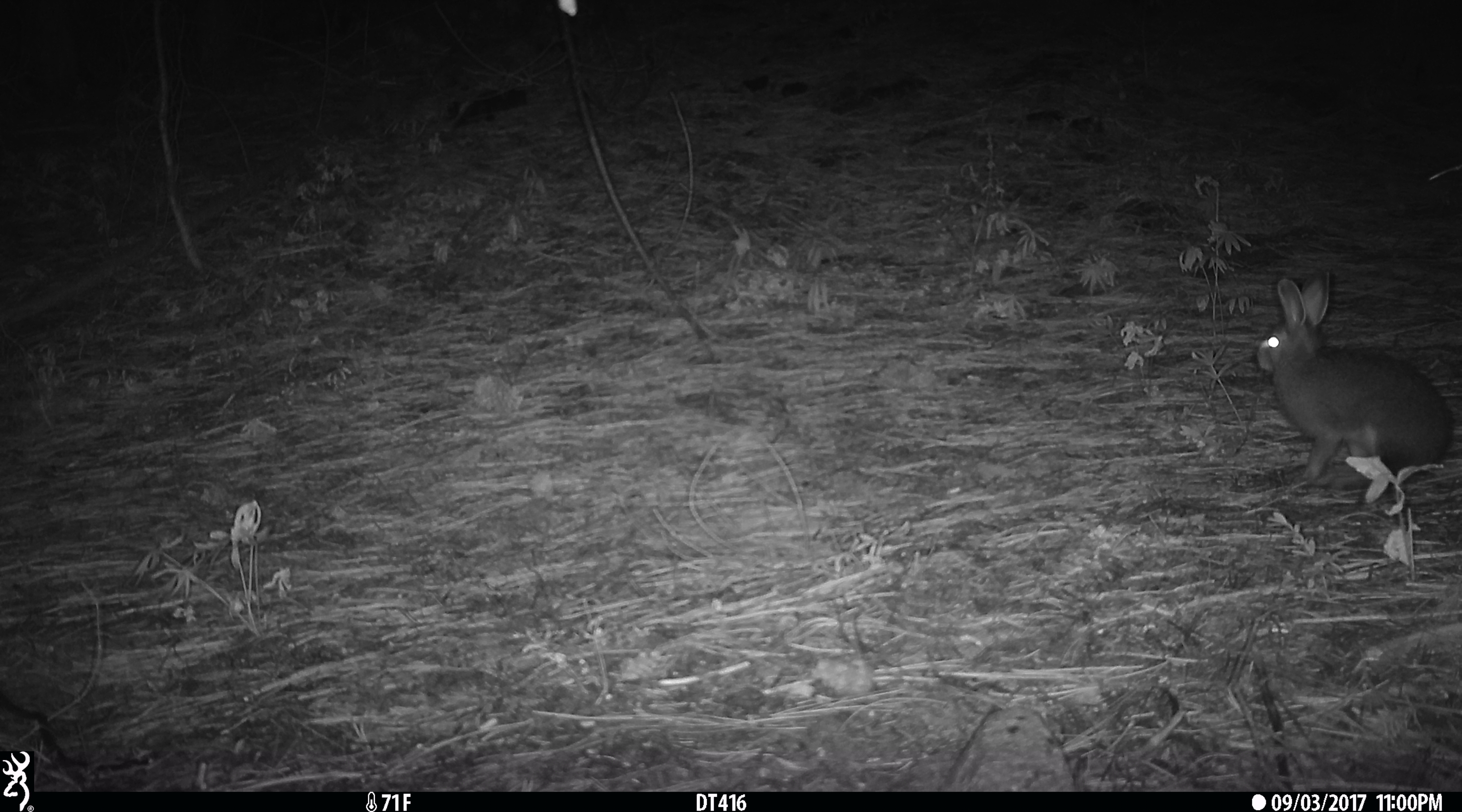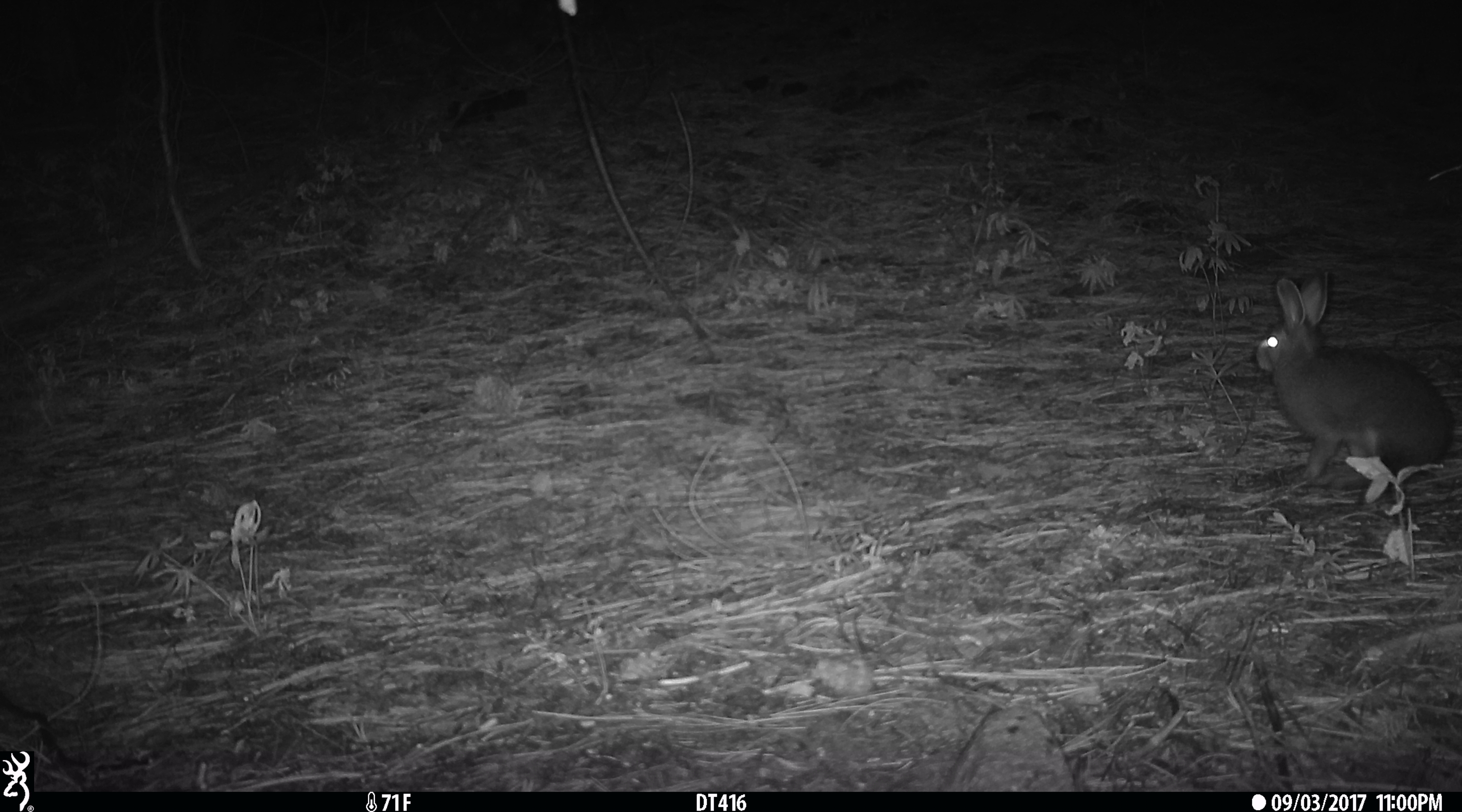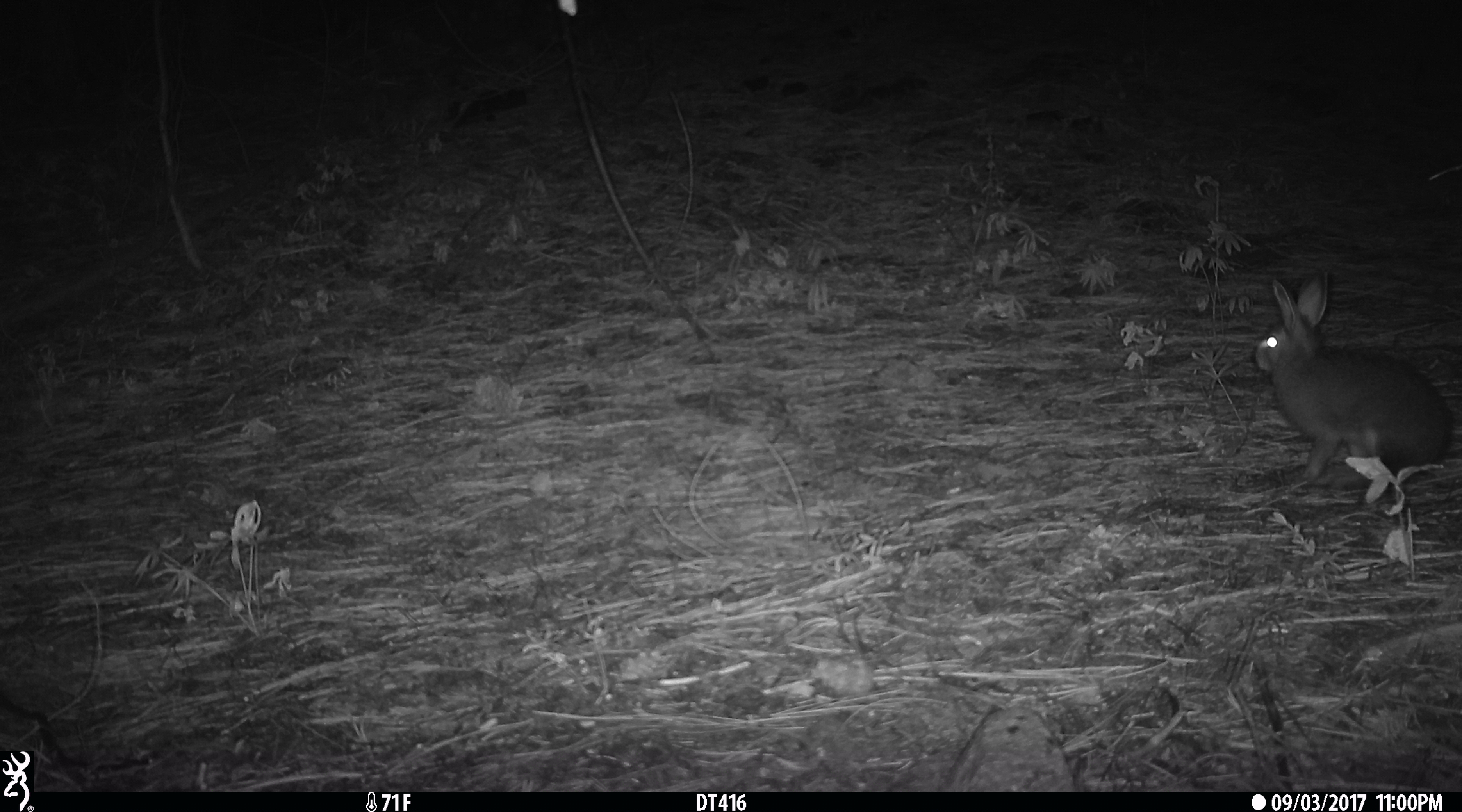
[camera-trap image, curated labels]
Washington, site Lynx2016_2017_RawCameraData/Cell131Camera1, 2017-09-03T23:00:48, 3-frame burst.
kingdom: Animalia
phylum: Chordata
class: Mammalia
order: Lagomorpha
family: Leporidae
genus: Lepus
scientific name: Lepus americanus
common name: snowshoe hare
Lepus americanus (snowshoe hare). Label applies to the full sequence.